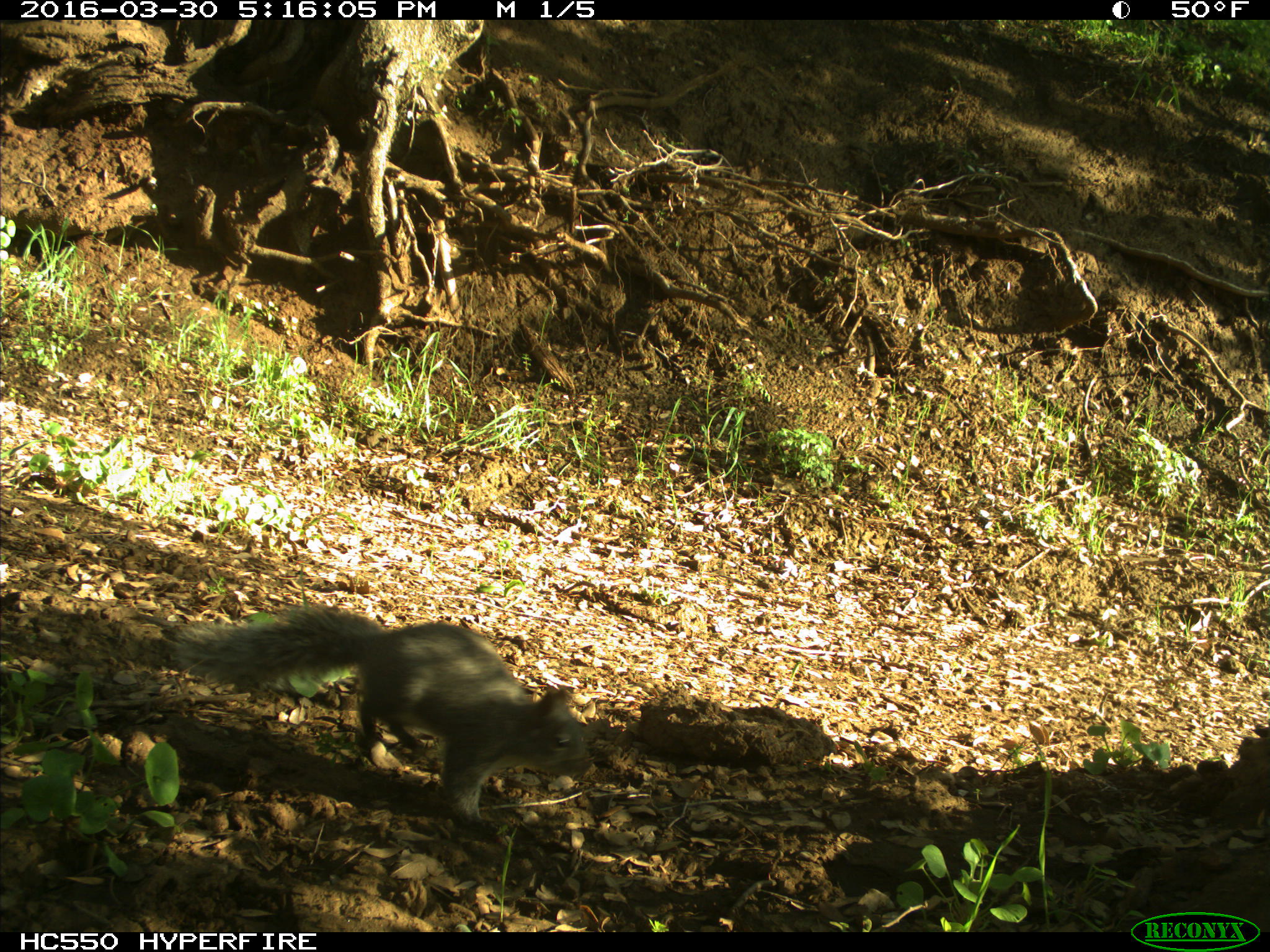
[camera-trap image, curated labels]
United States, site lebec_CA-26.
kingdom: Animalia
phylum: Chordata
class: Mammalia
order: Rodentia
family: Sciuridae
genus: Sciurus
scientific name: Sciurus carolinensis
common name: eastern gray squirrel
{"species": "Sciurus carolinensis (eastern gray squirrel)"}